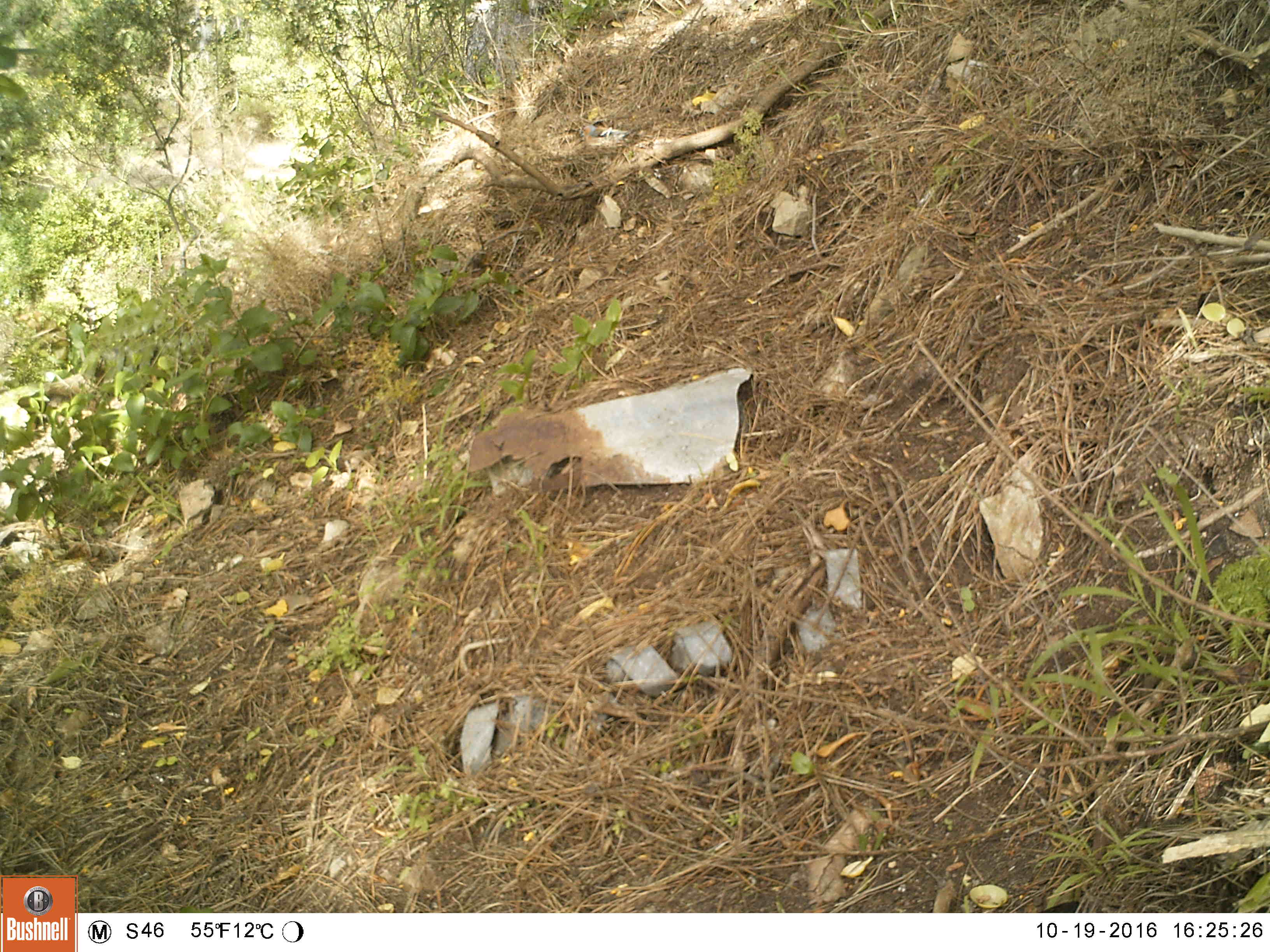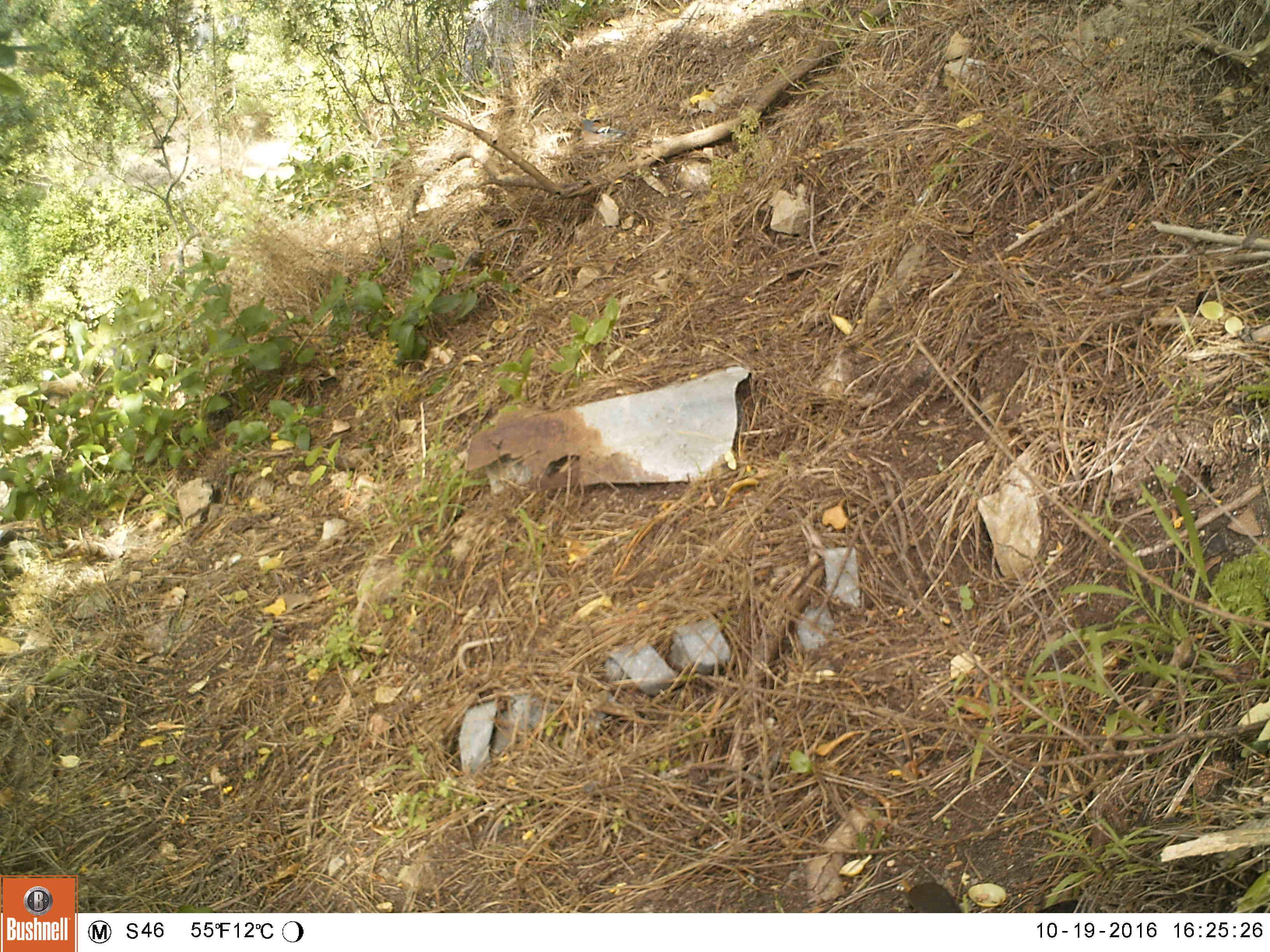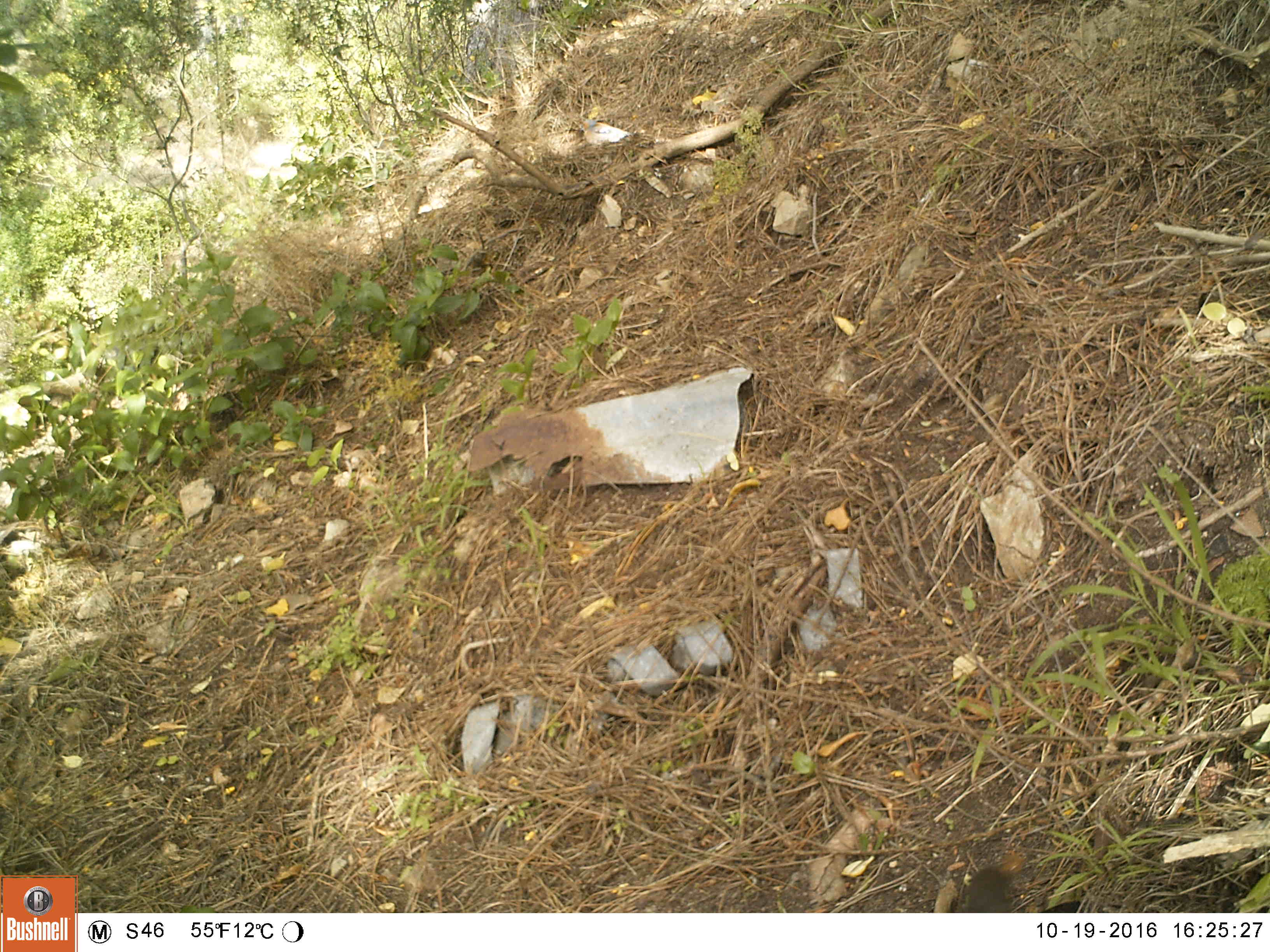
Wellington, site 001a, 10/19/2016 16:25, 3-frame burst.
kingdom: Animalia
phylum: Chordata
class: Aves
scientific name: Aves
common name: bird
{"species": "bird (Aves)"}